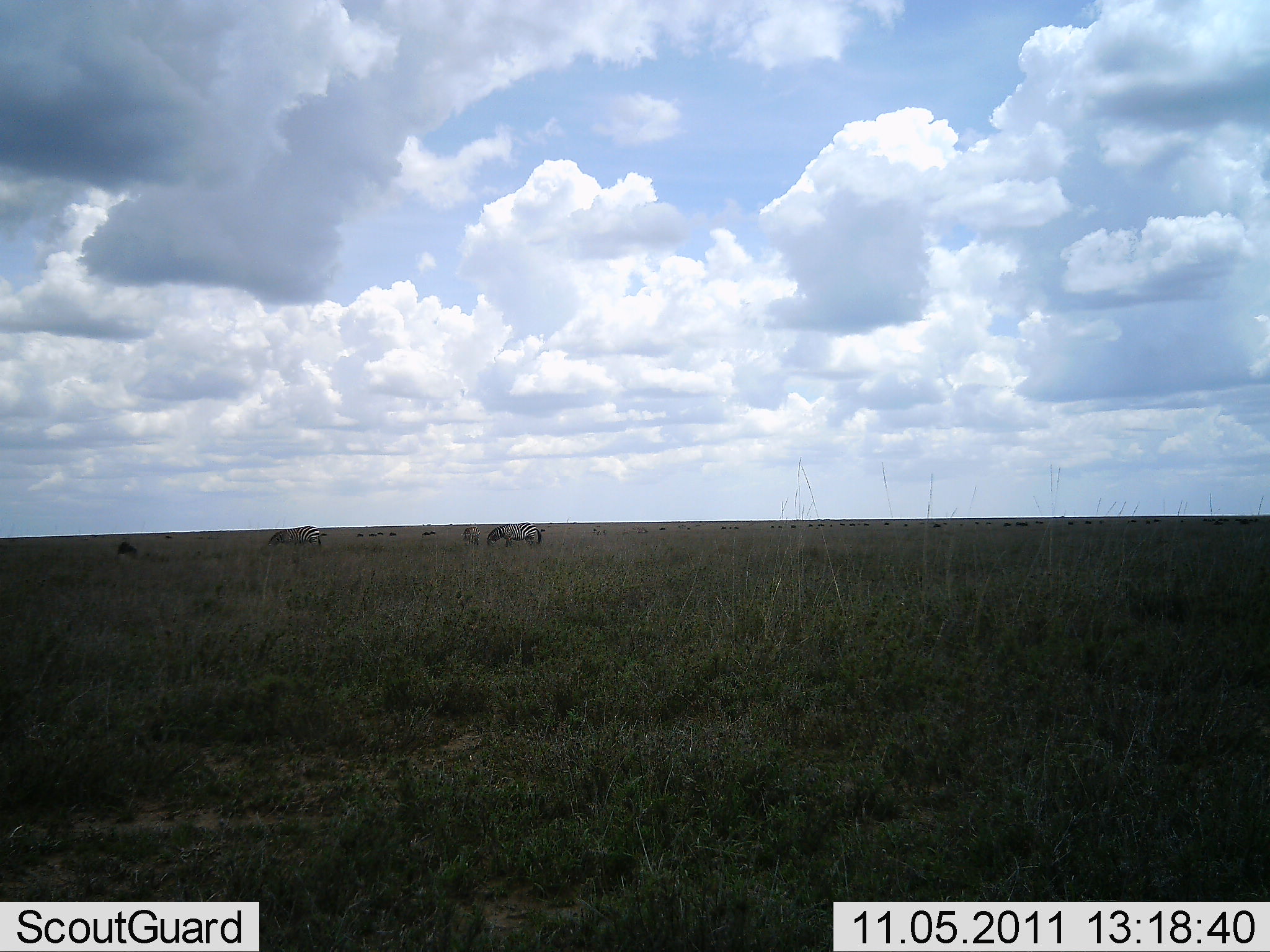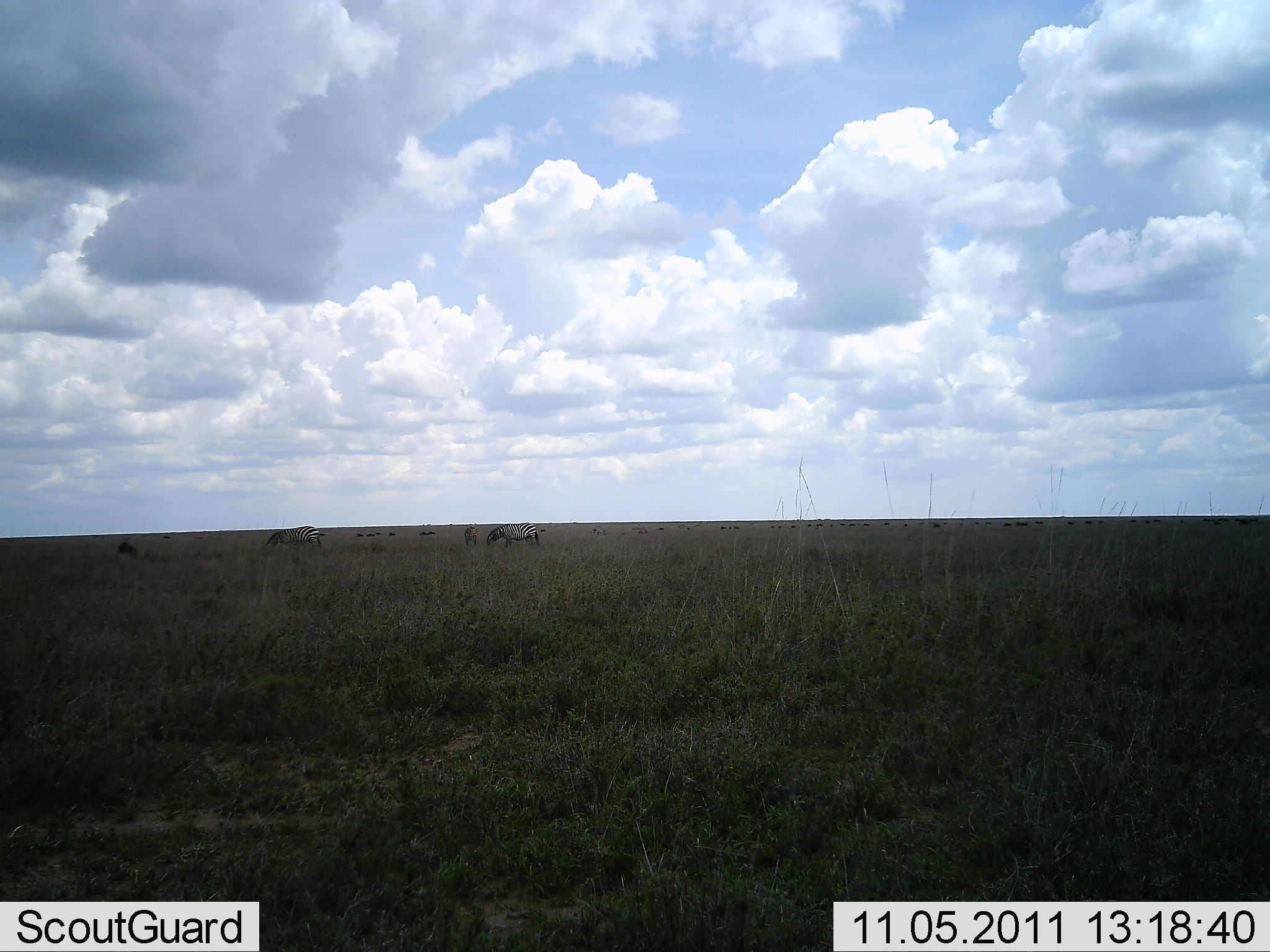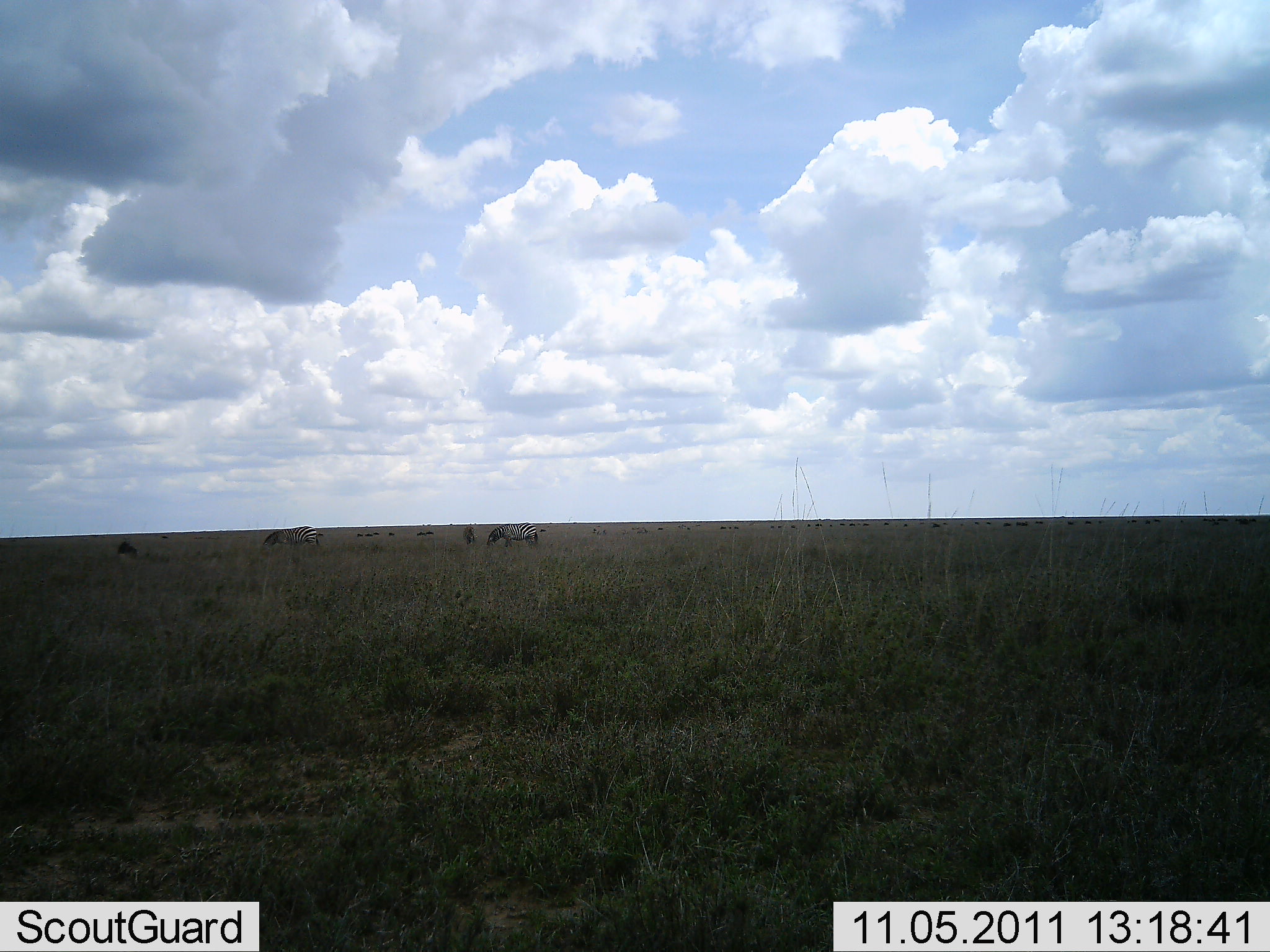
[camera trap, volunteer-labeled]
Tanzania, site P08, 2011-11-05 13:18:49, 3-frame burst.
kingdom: Animalia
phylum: Chordata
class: Mammalia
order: Perissodactyla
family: Equidae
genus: Equus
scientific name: Equus quagga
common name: plains zebra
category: zebra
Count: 5.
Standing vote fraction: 62%.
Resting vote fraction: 6%.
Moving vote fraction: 25%.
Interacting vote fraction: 0%.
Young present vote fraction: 0%.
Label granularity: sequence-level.